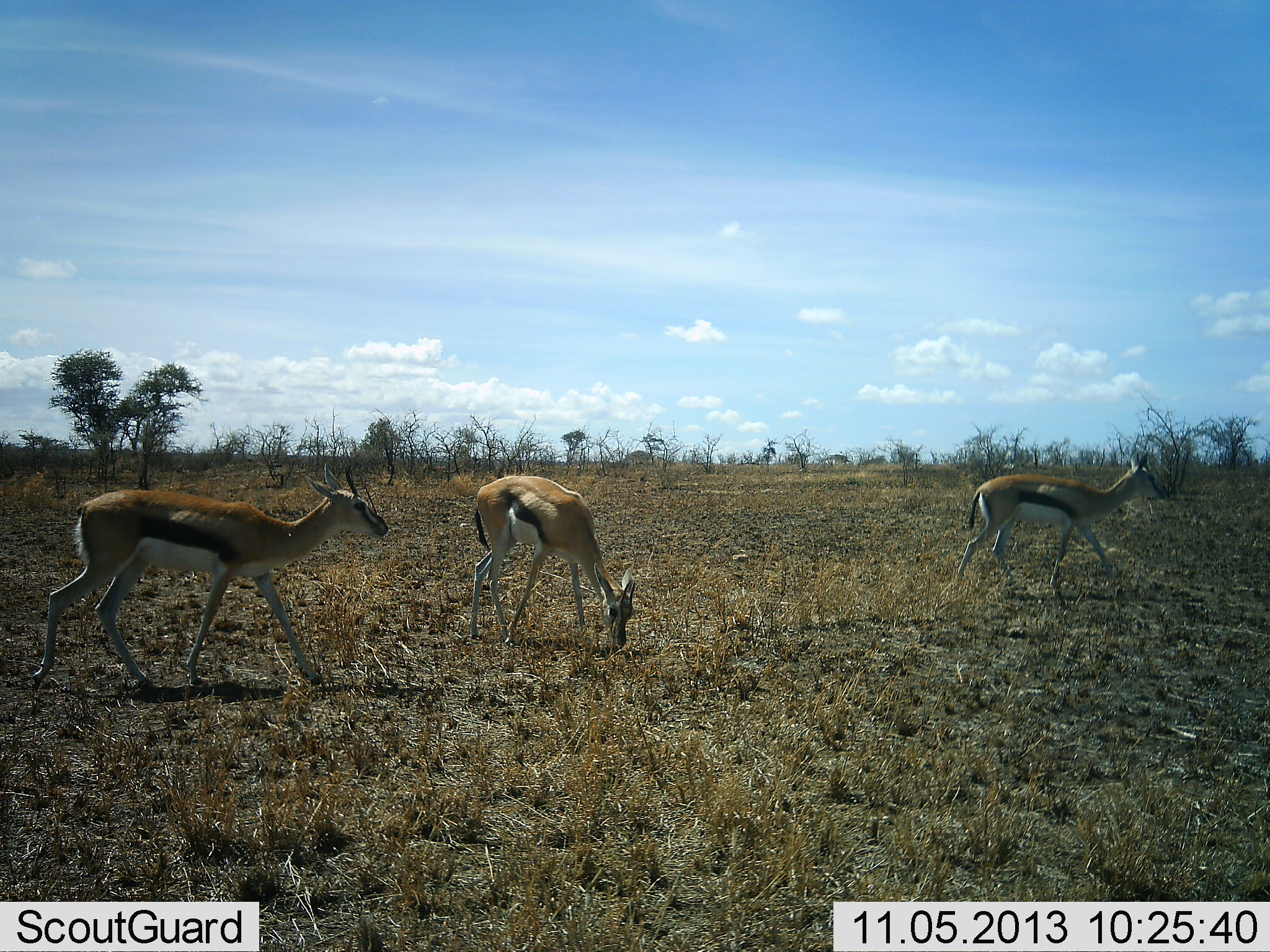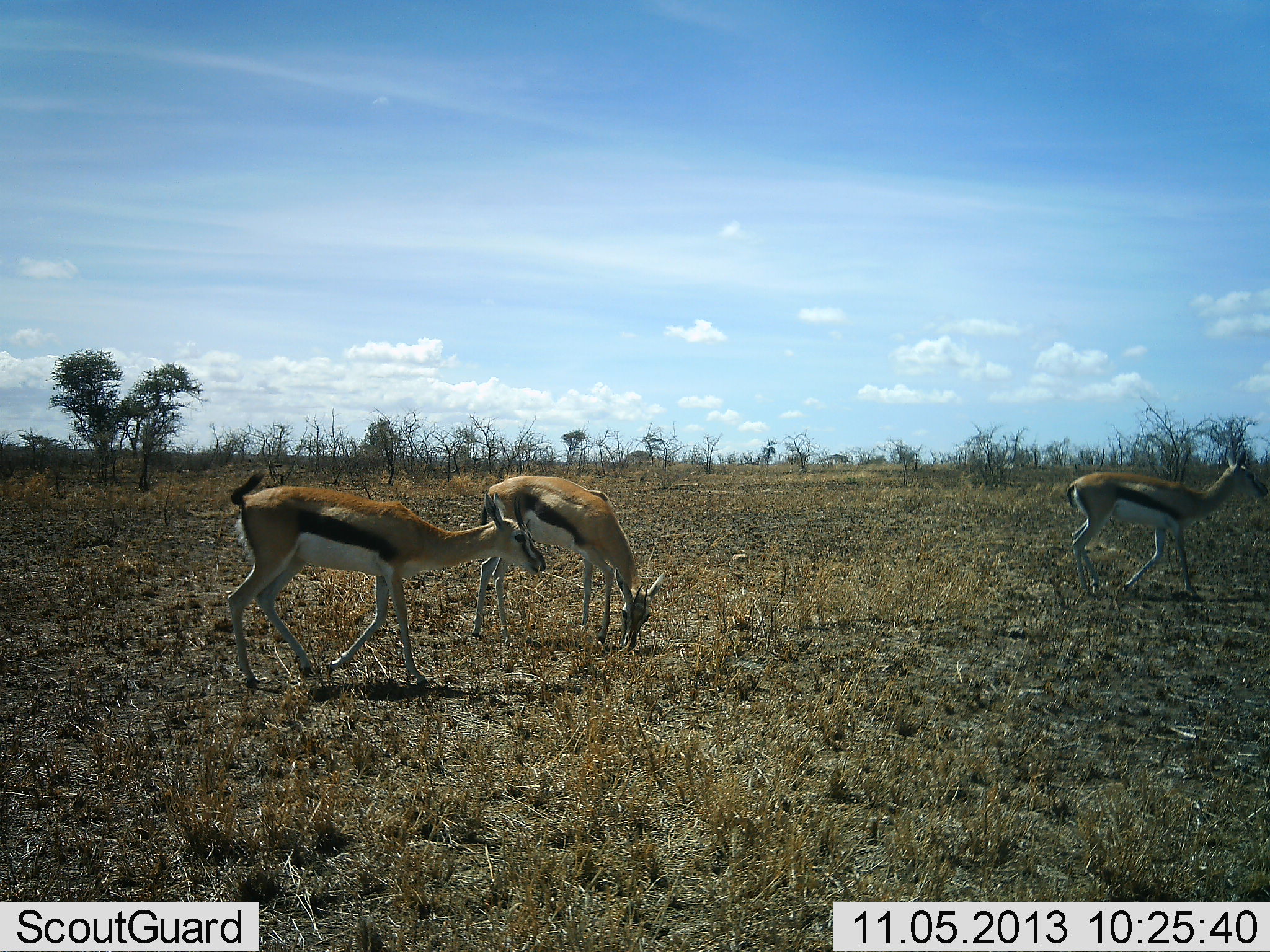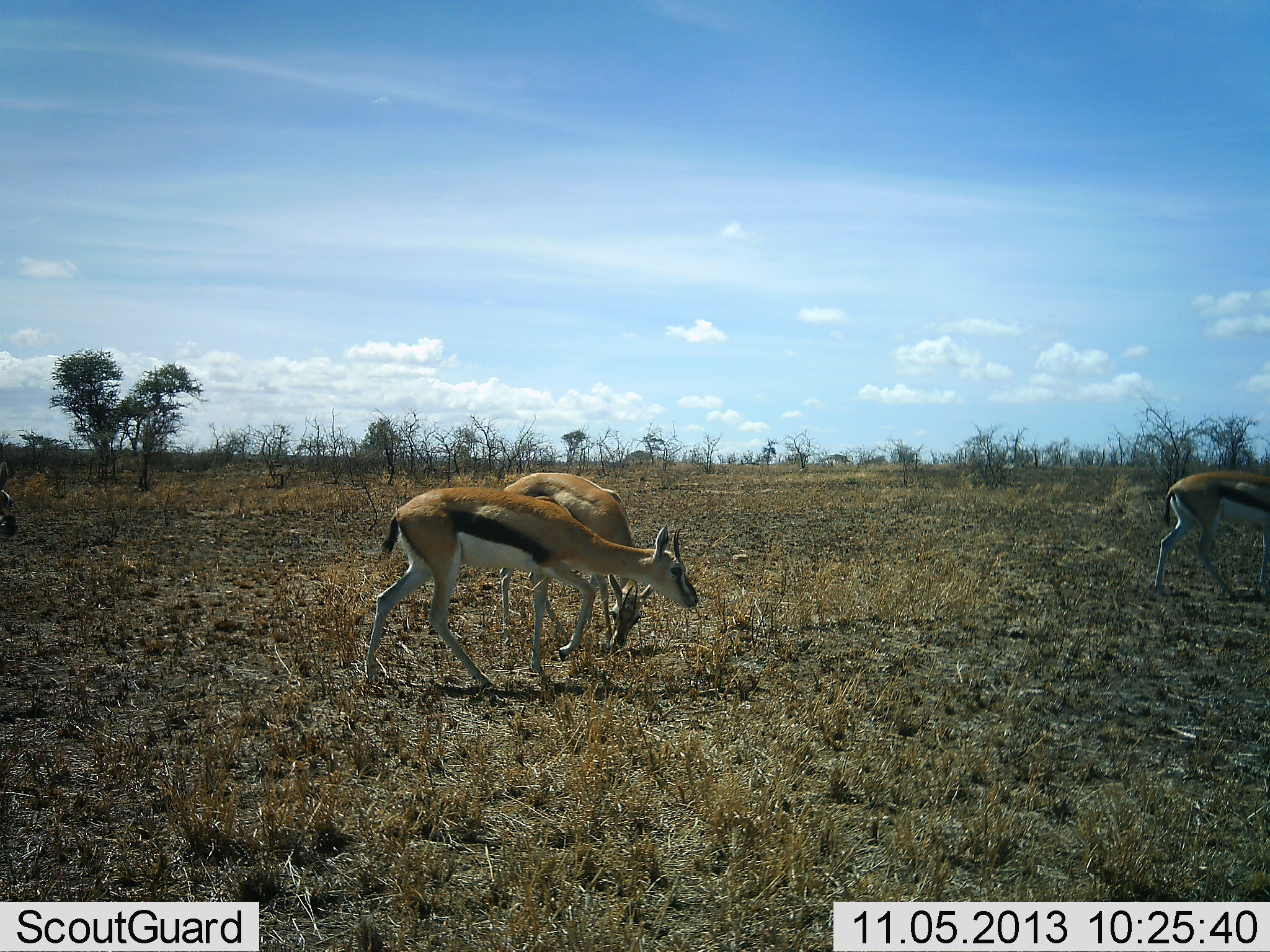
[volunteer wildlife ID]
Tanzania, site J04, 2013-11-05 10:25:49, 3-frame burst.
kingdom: Animalia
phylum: Chordata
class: Mammalia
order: Artiodactyla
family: Bovidae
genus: Eudorcas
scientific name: Eudorcas thomsonii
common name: thomson's gazelle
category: gazellethomsons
Gazellethomsons (thomson's gazelle) (Eudorcas thomsonii), count 3. Behavior (volunteer vote fractions): standing 10%, resting 0%, moving 100%, interacting 0%. Young present (vote fraction): 0%. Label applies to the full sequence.